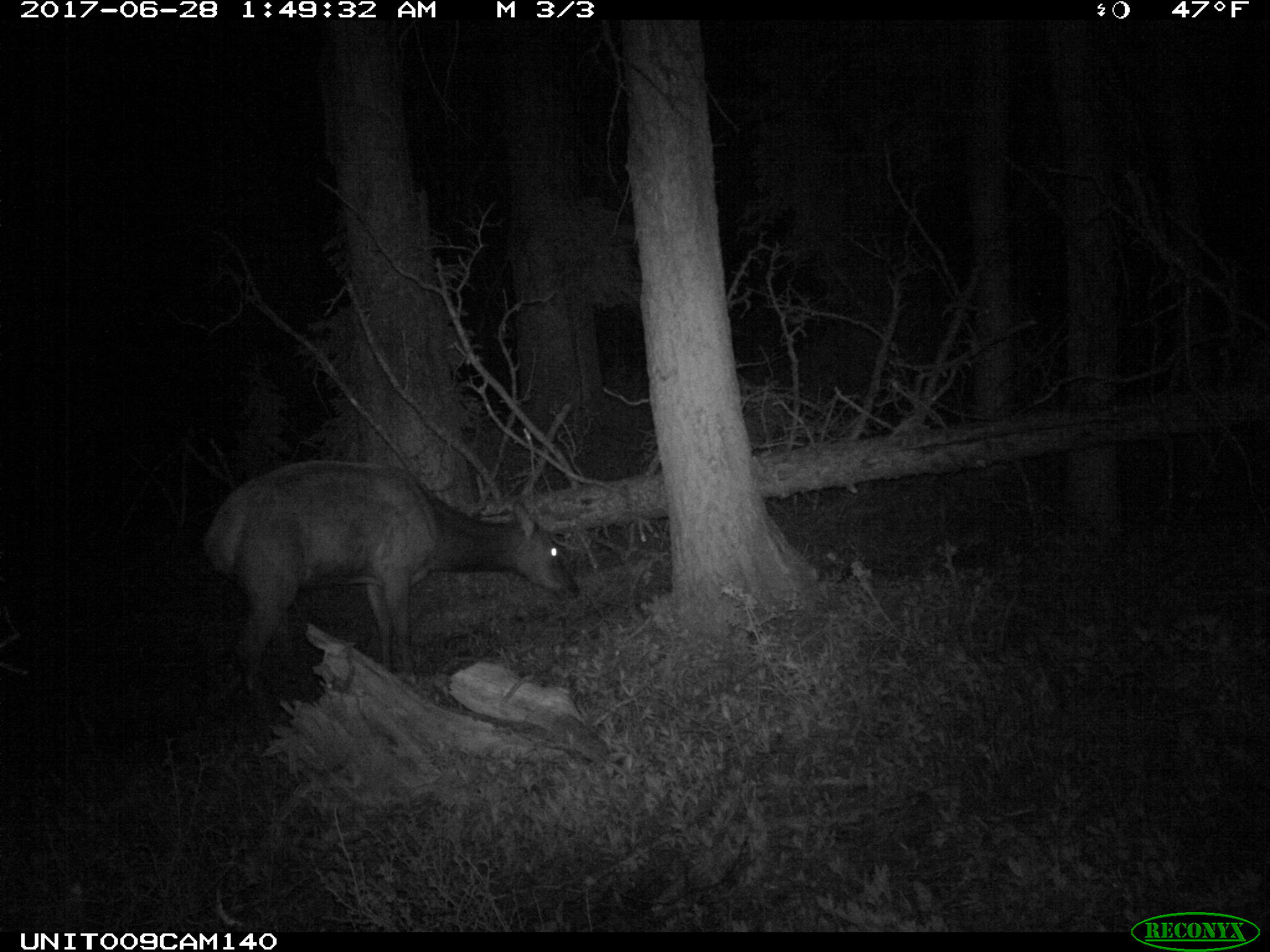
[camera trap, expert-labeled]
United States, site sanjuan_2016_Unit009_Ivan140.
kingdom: Animalia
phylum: Chordata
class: Mammalia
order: Artiodactyla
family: Cervidae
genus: Cervus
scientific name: Cervus elaphus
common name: red deer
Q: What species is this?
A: Cervus elaphus (red deer).